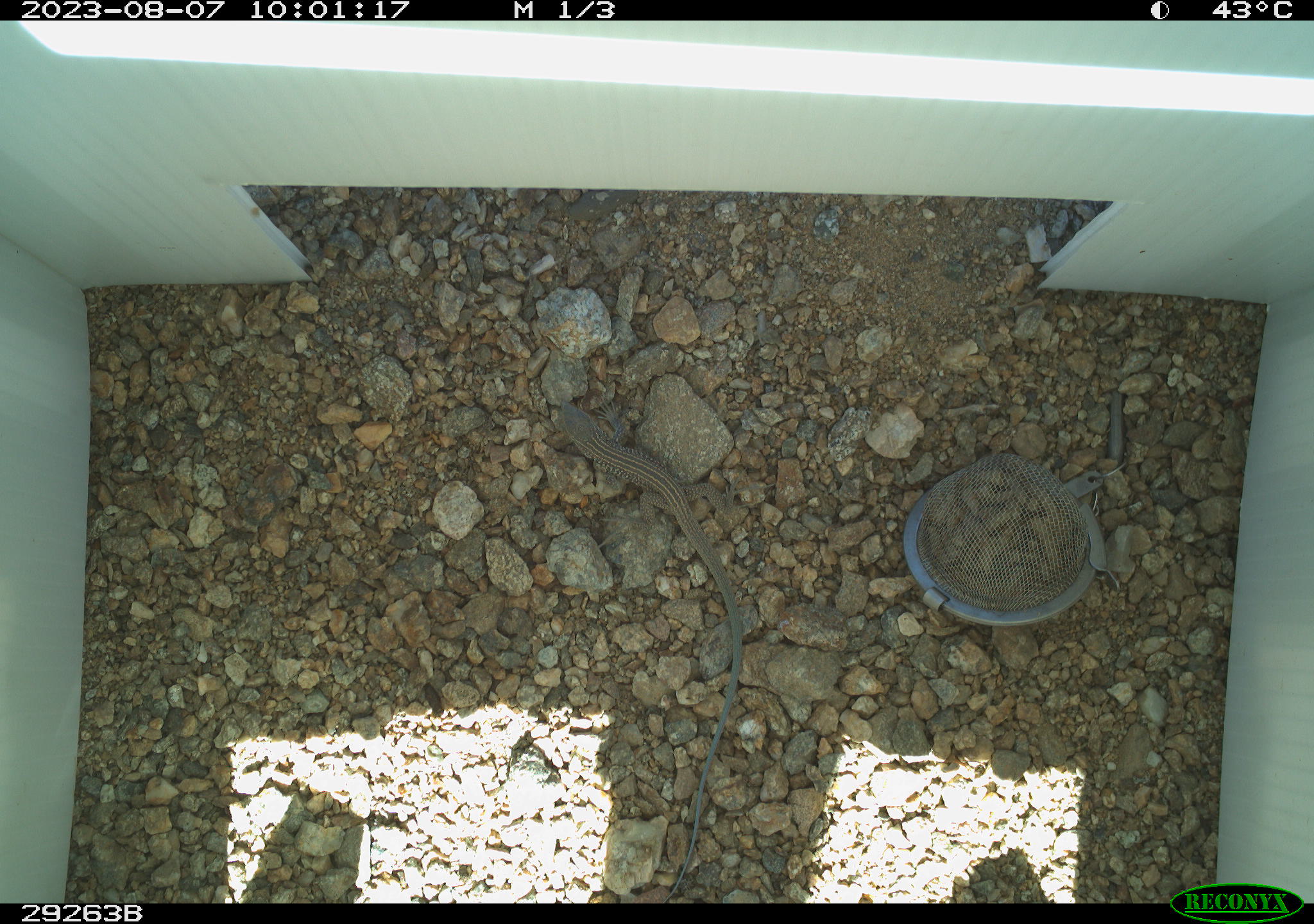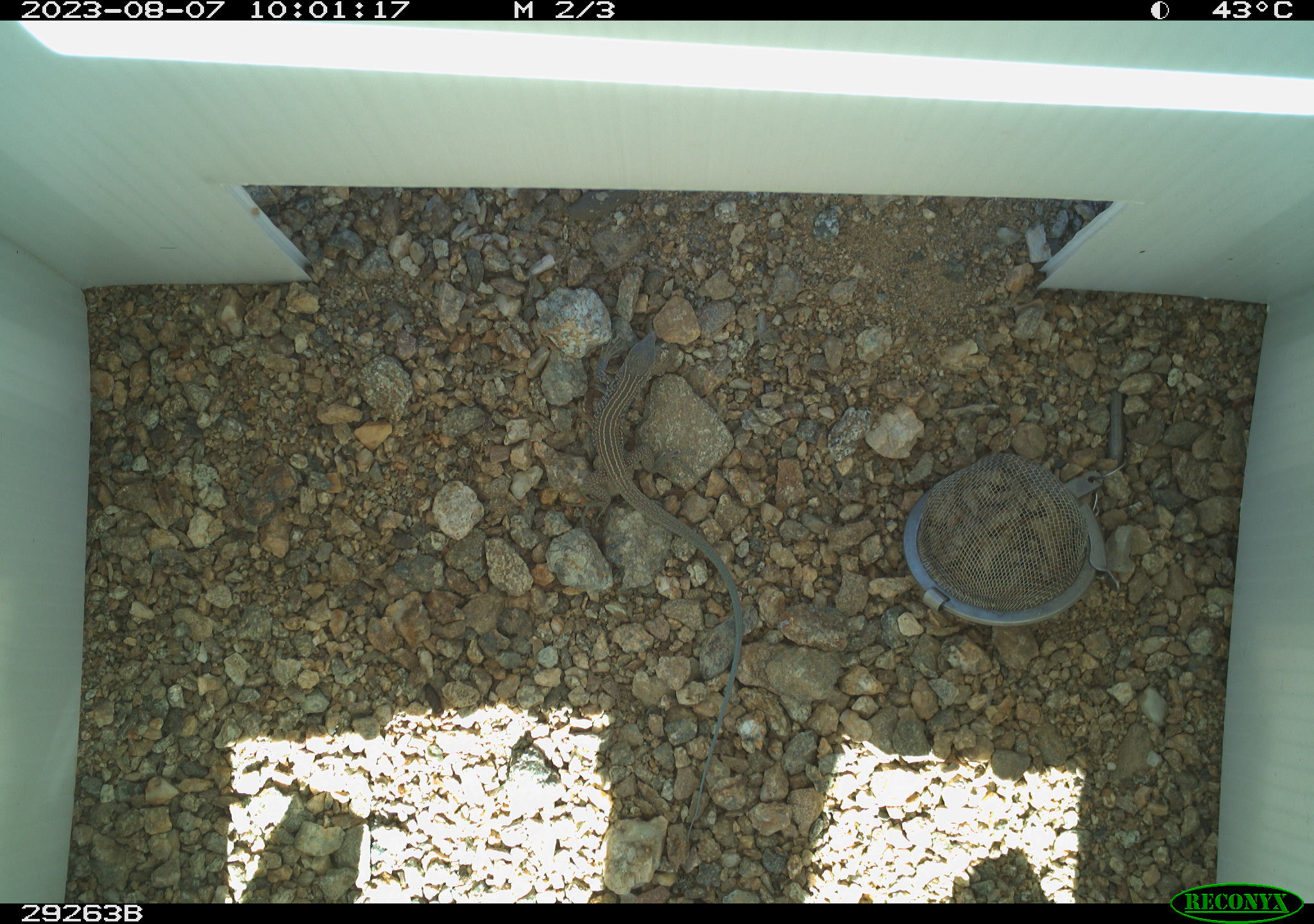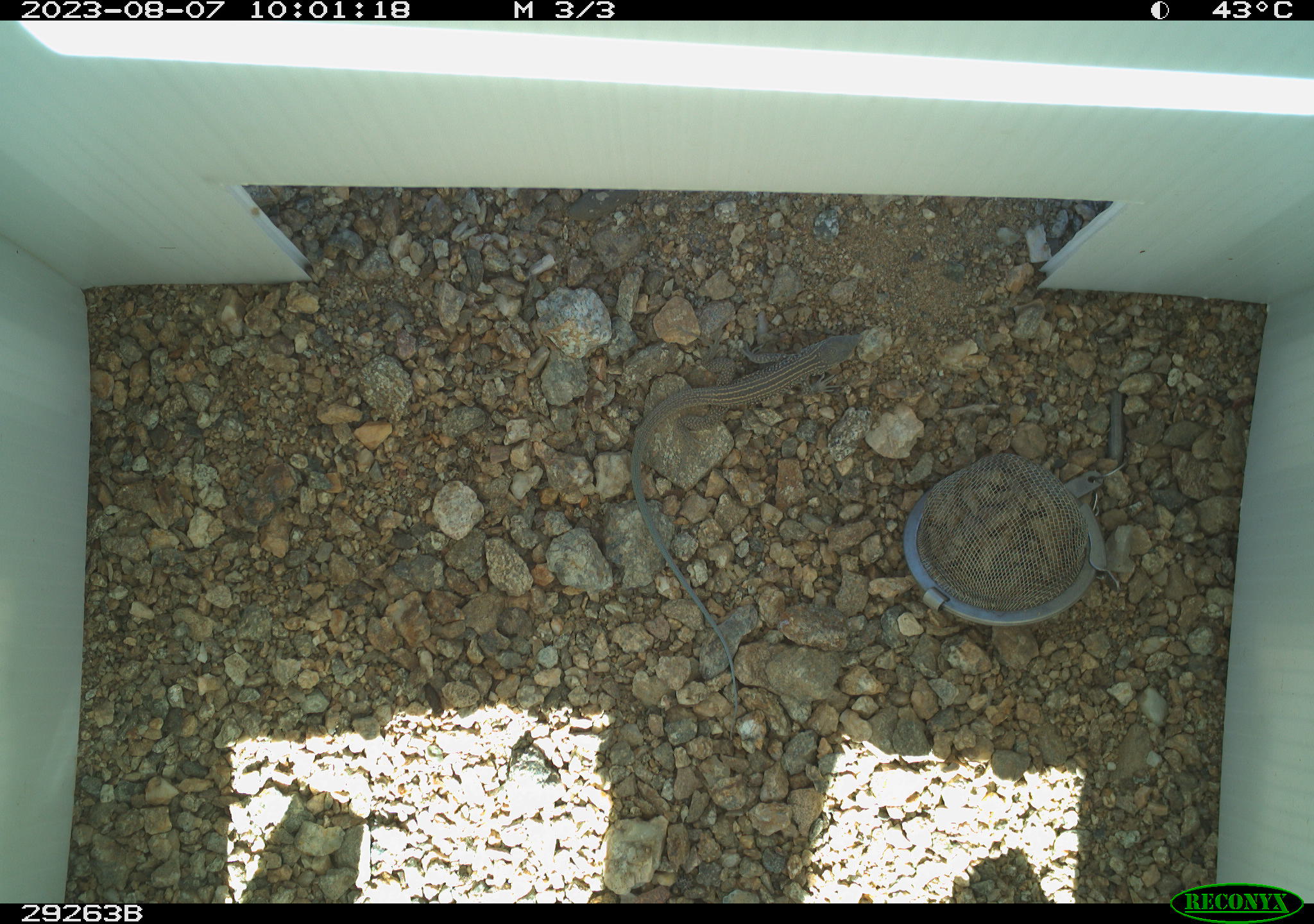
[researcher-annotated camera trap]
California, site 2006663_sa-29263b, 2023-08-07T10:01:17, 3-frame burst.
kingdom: Animalia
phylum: Chordata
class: Reptilia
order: Squamata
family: Teiidae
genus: Aspidoscelis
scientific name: Aspidoscelis tigris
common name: western whiptail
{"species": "western whiptail (Aspidoscelis tigris)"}